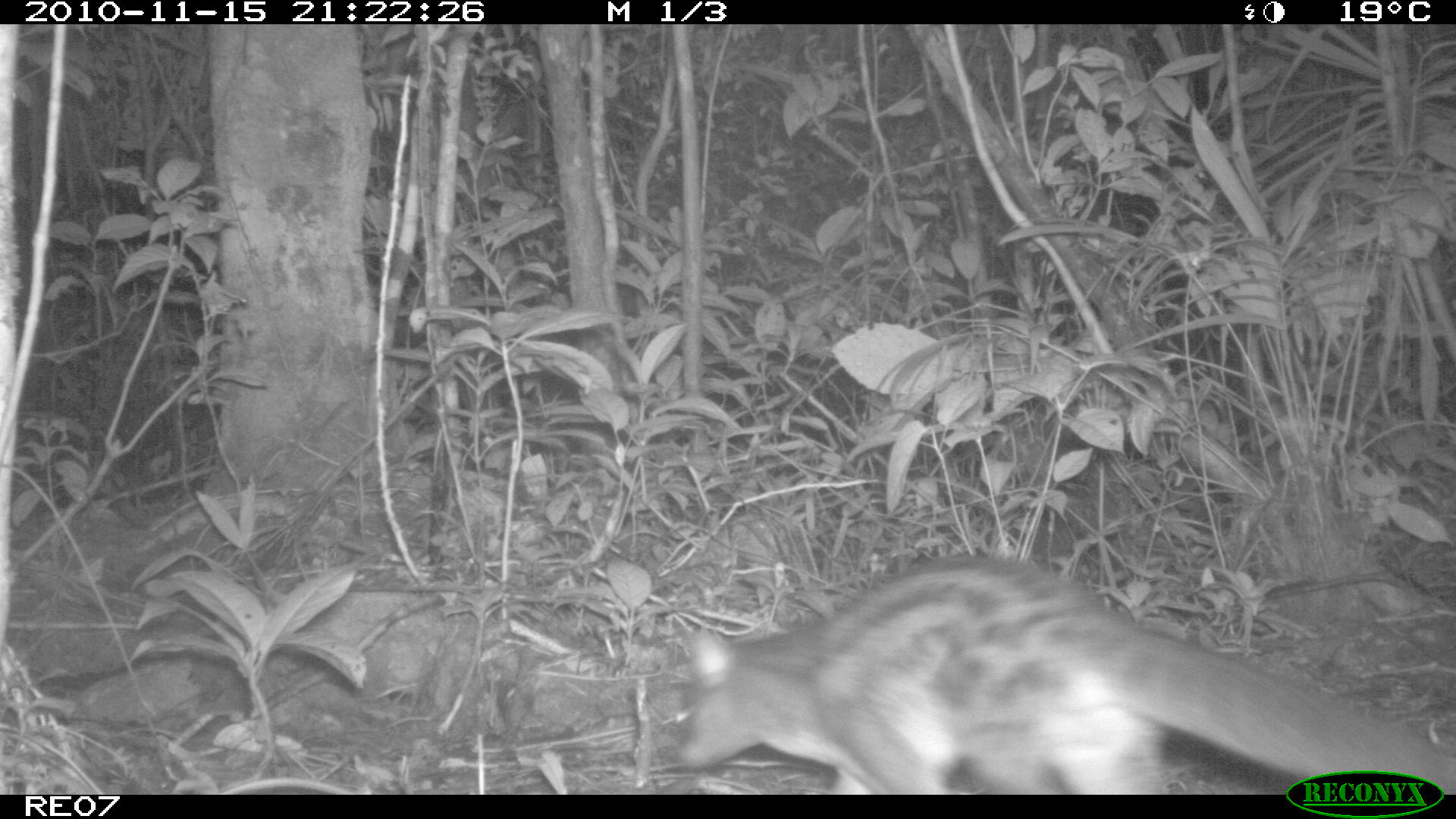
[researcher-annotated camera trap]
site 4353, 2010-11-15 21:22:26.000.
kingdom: Animalia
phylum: Chordata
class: Mammalia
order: Carnivora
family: Eupleridae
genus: Fossa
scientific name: Fossa fossana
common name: fanaloka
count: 1